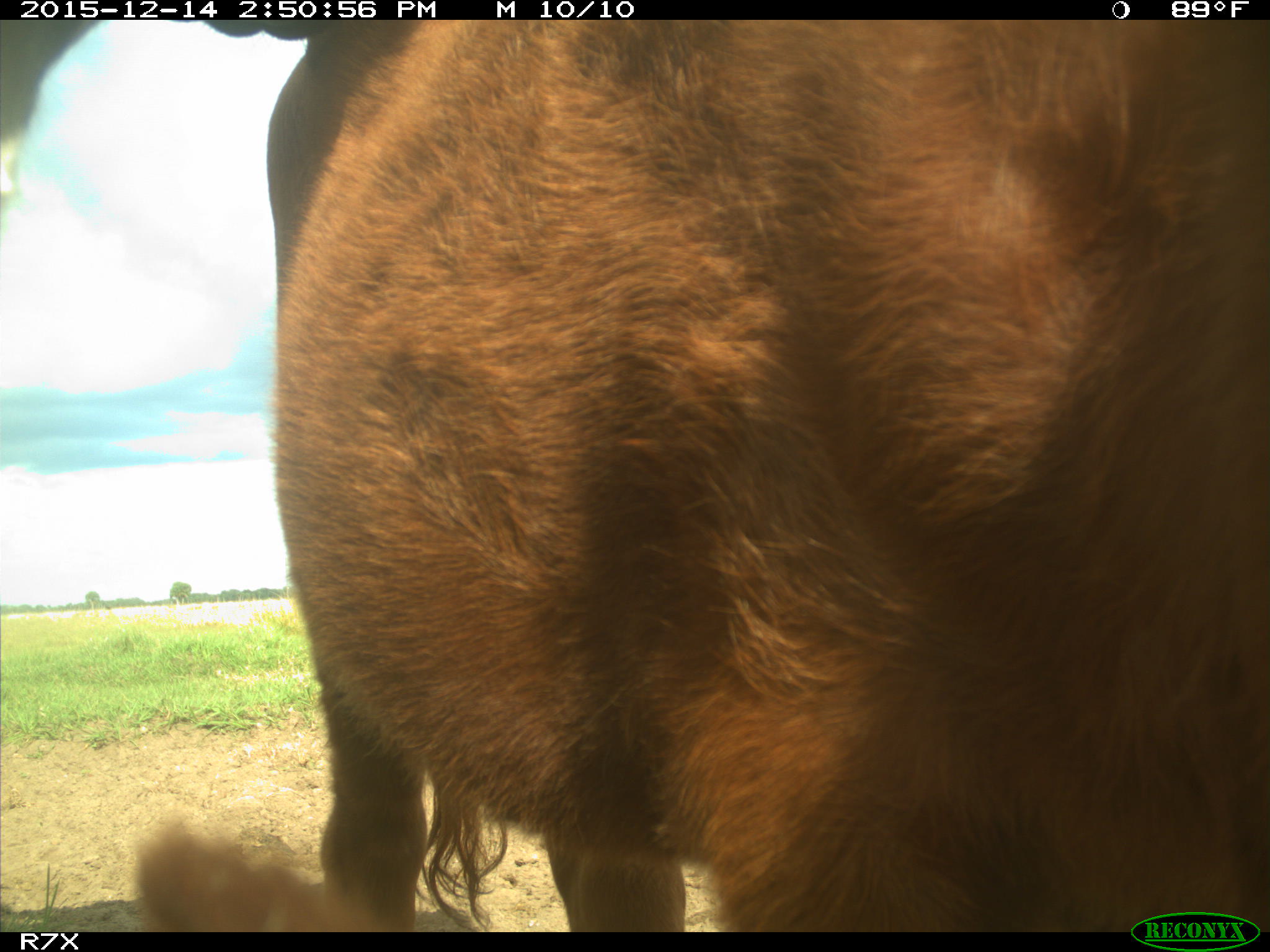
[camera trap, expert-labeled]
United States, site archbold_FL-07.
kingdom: Animalia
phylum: Chordata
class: Mammalia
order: Artiodactyla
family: Bovidae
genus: Bos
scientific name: Bos taurus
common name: domestic cow